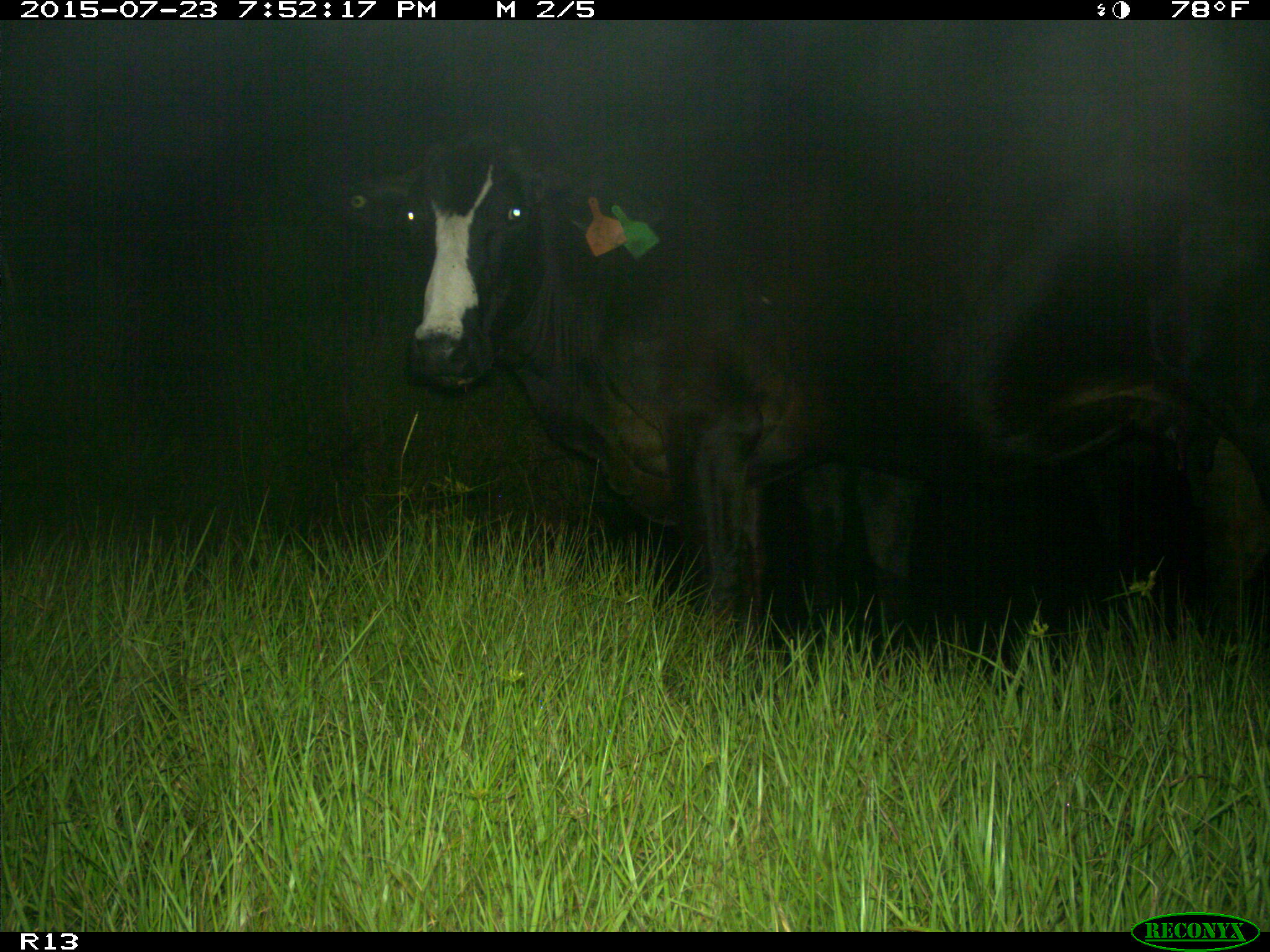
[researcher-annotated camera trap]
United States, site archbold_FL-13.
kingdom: Animalia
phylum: Chordata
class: Mammalia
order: Artiodactyla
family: Bovidae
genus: Bos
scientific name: Bos taurus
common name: domestic cow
Bos taurus (domestic cow).